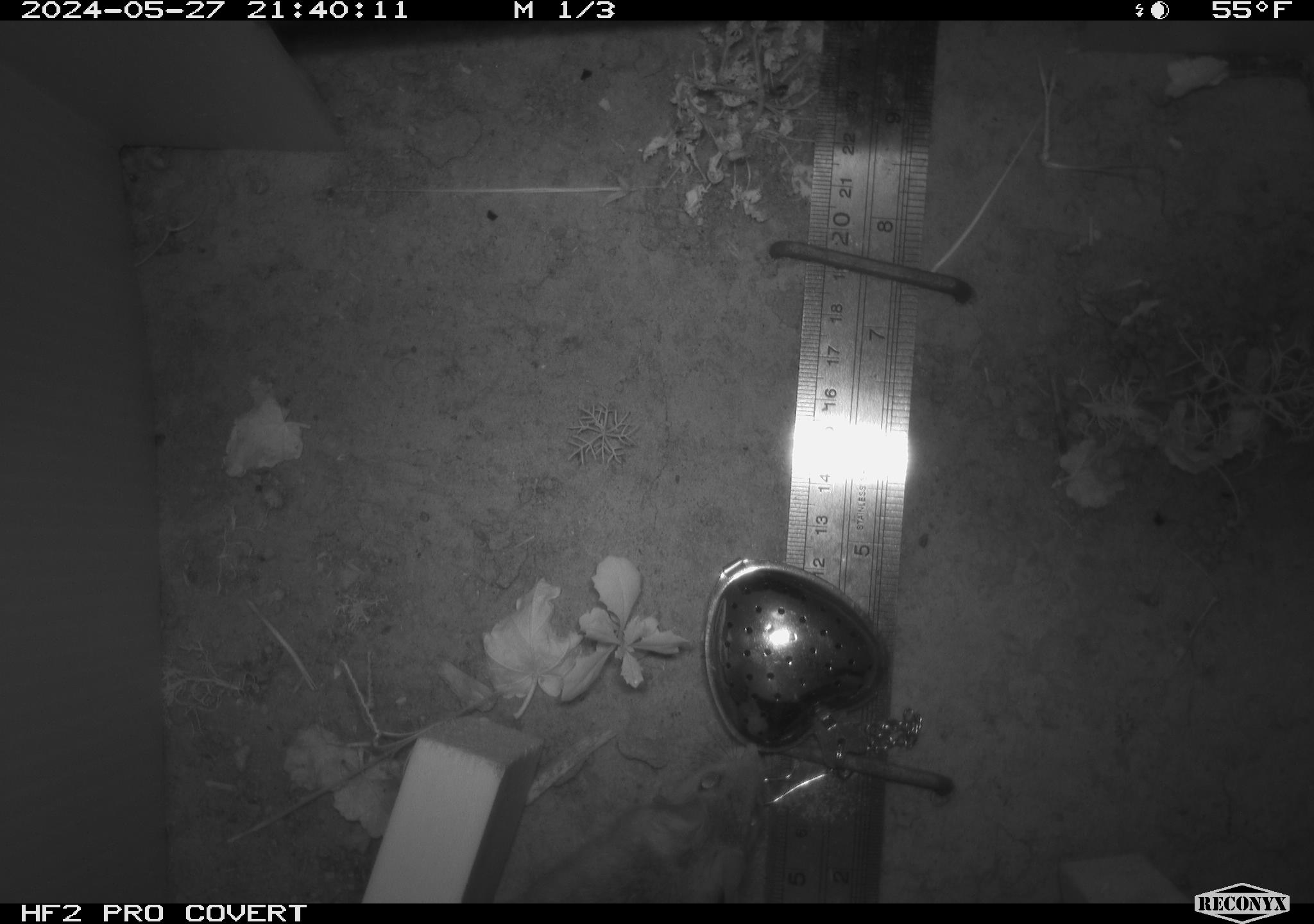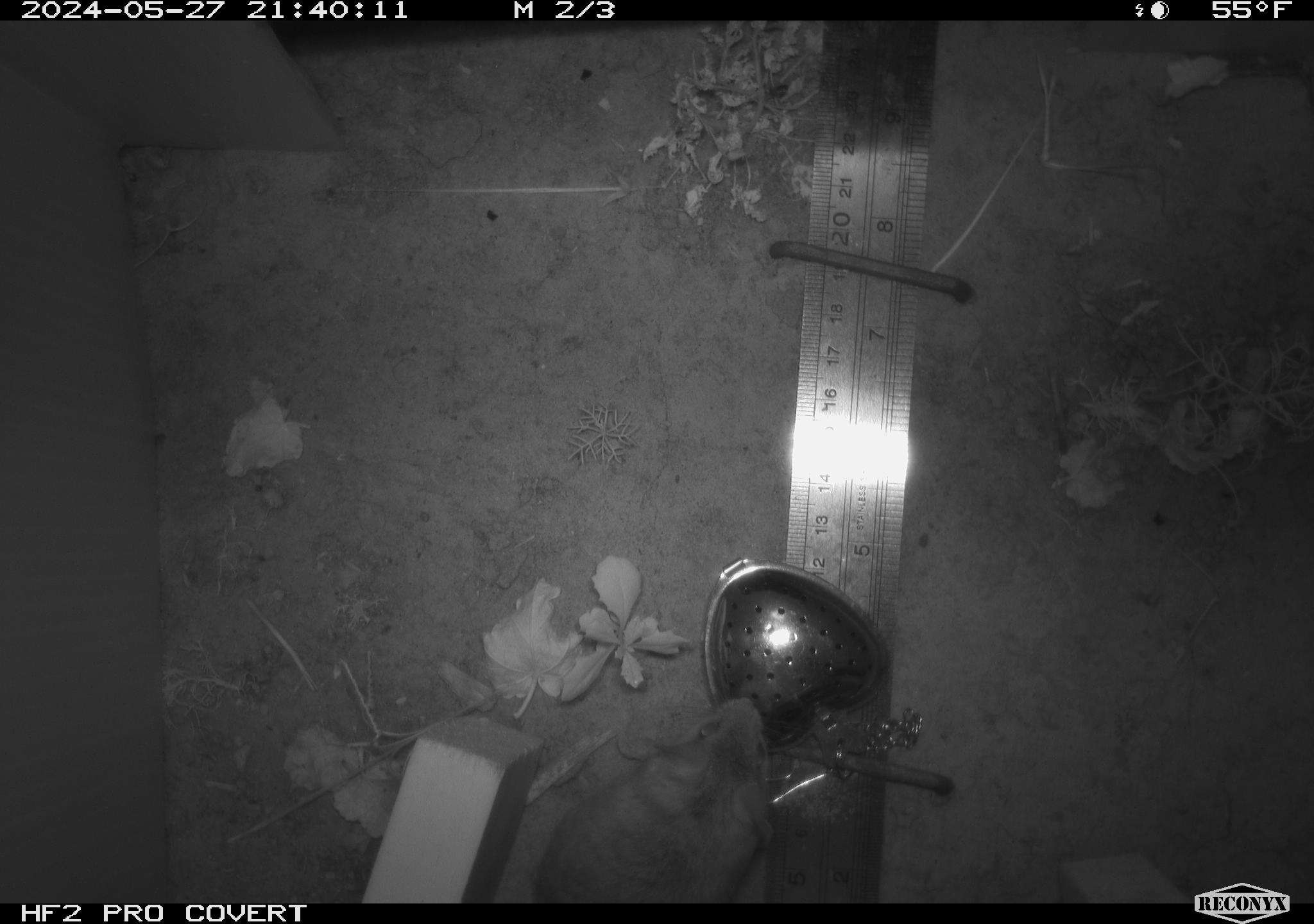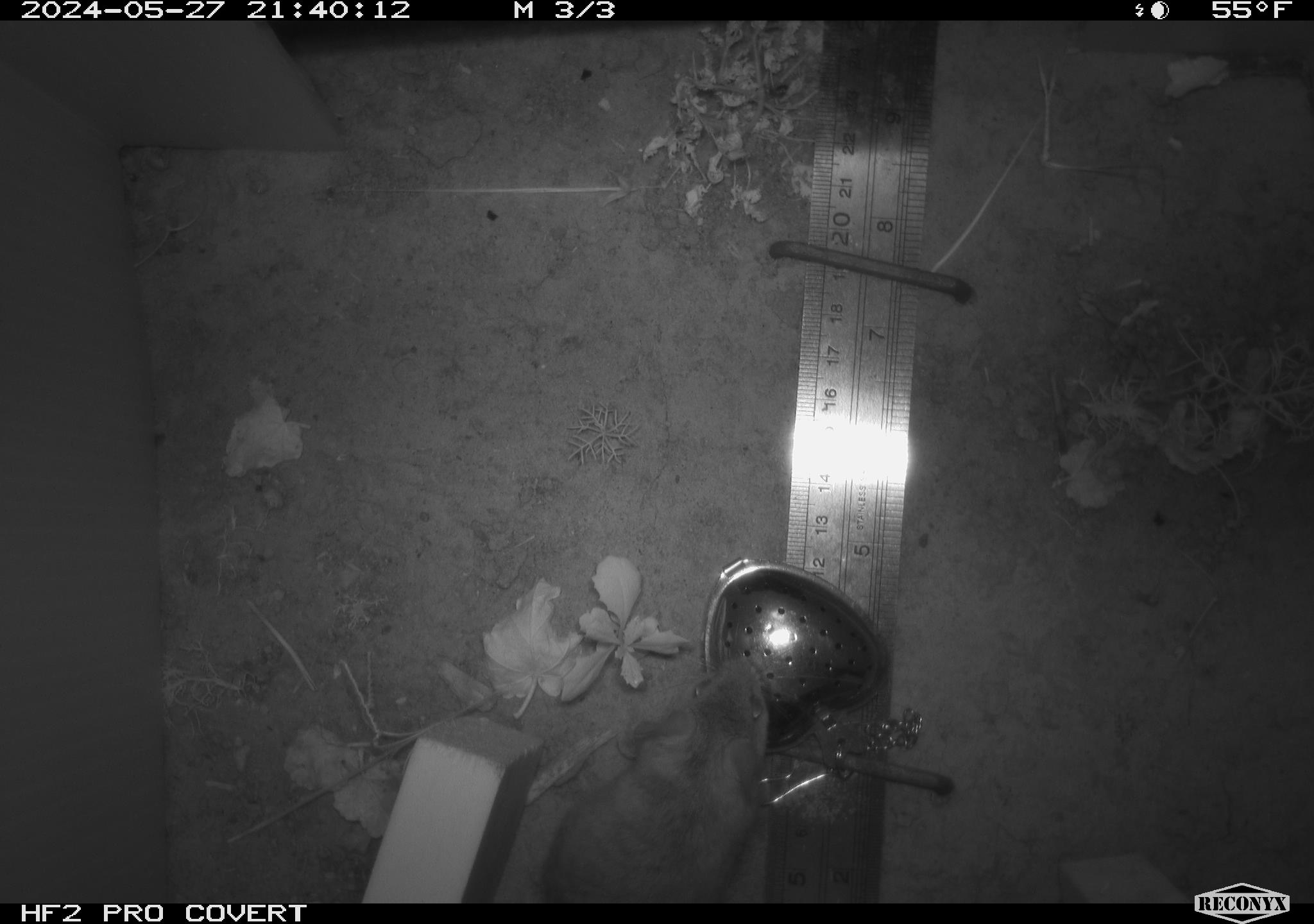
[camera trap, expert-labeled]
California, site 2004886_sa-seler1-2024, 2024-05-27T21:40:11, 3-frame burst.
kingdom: Animalia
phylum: Chordata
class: Mammalia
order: Rodentia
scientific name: Rodentia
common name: mouse species